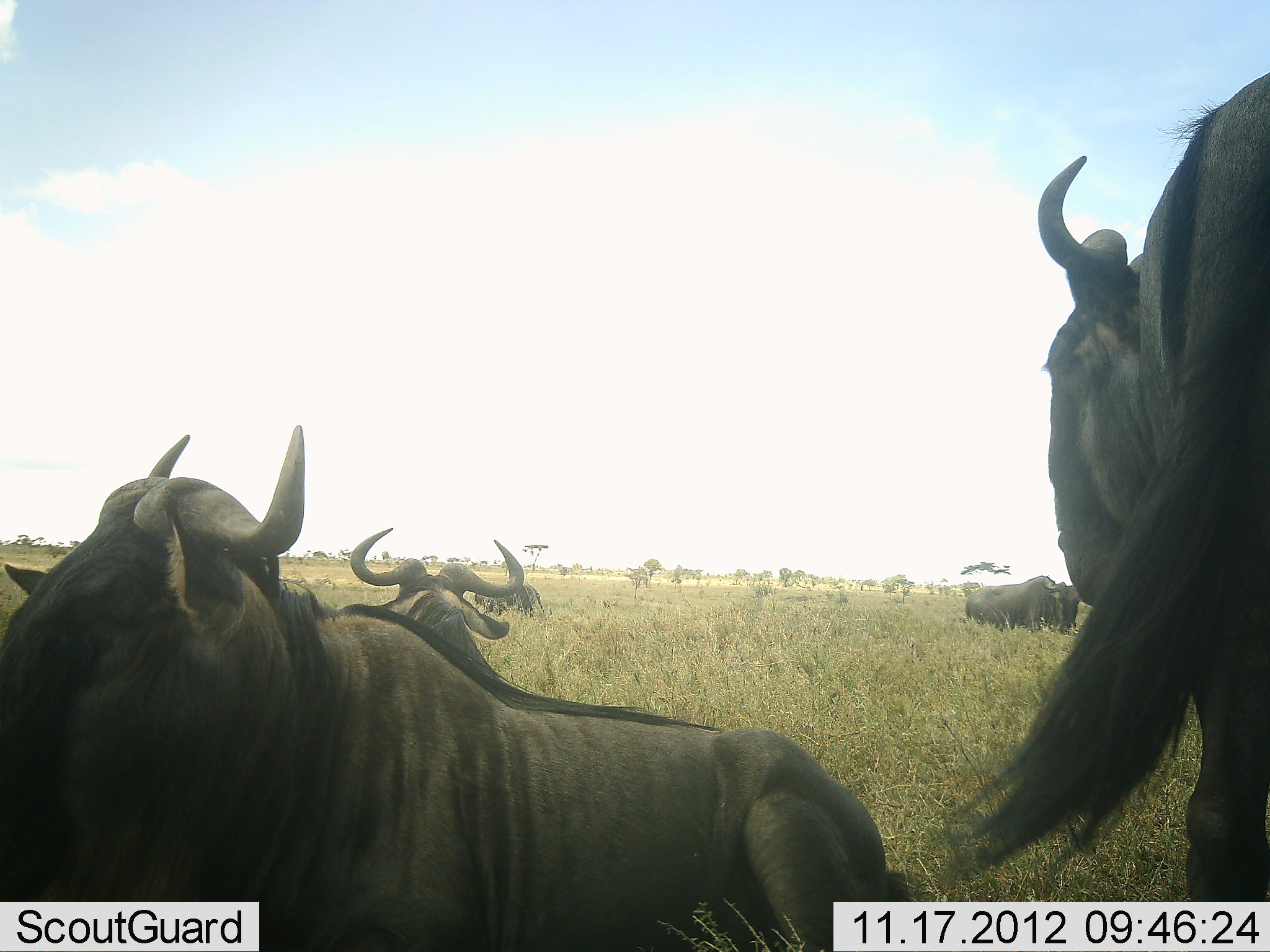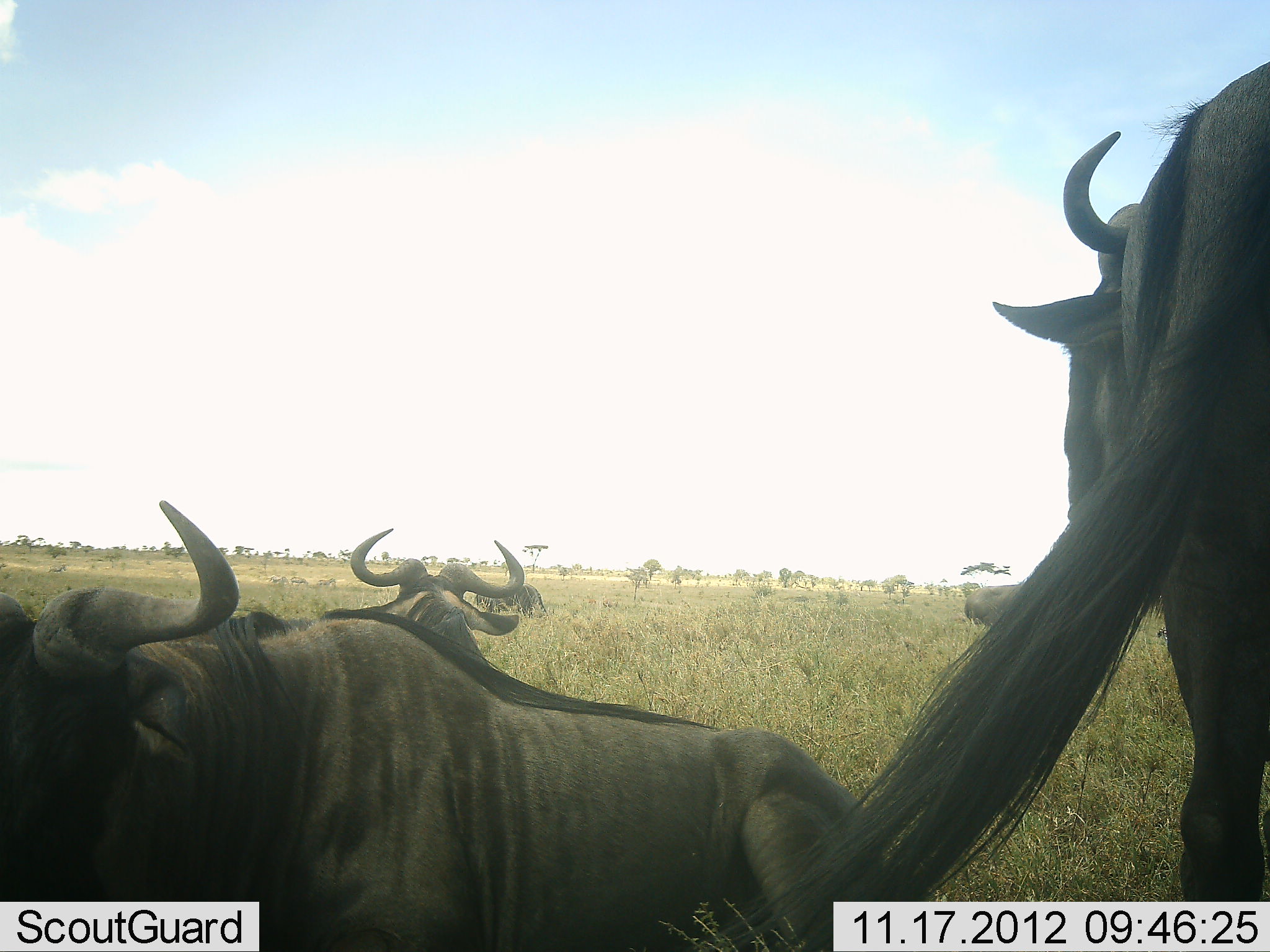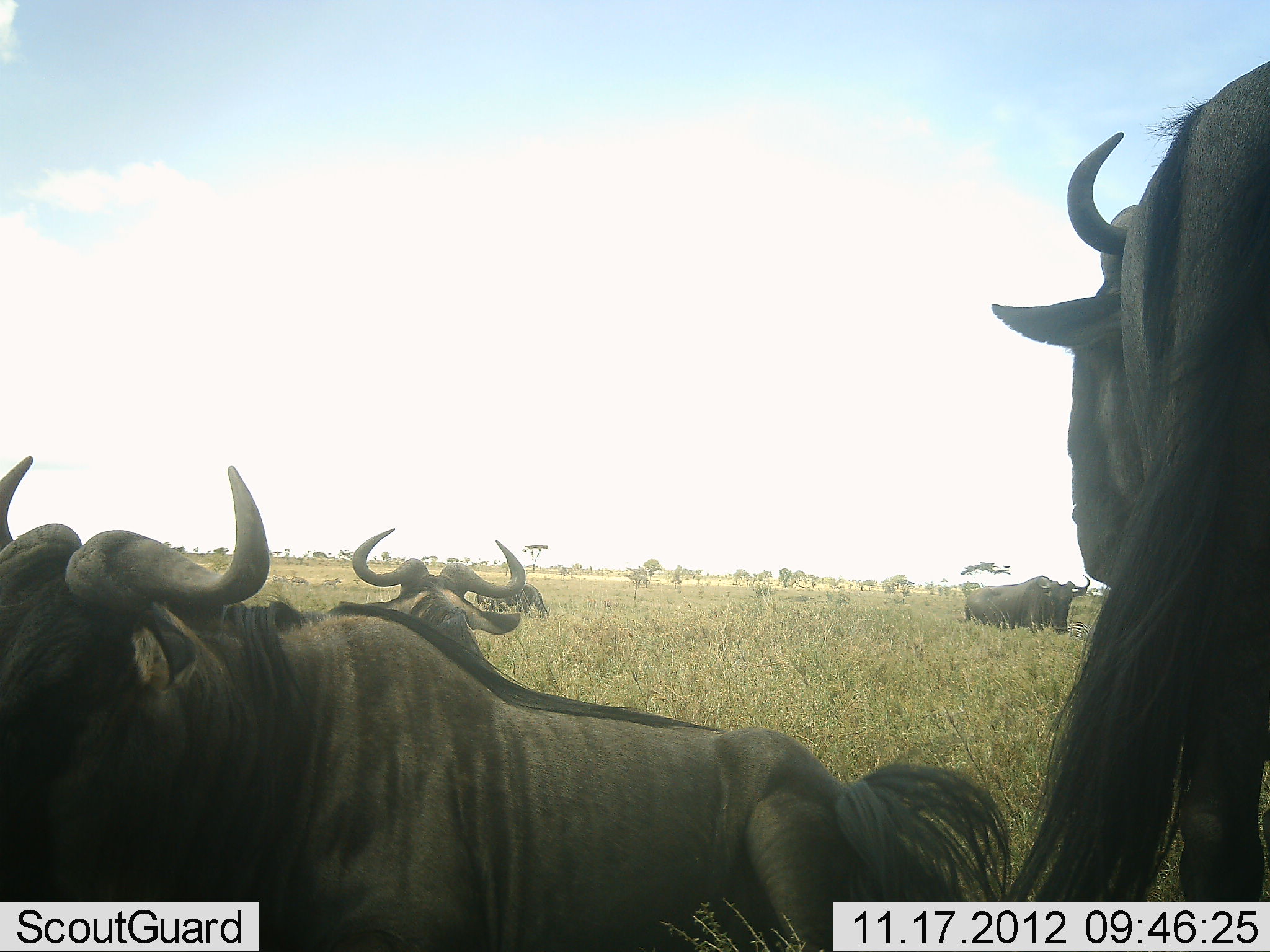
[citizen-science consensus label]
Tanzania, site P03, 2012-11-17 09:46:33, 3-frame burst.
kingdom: Animalia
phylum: Chordata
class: Mammalia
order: Artiodactyla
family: Bovidae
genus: Connochaetes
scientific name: Connochaetes taurinus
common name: blue wildebeest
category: wildebeest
Wildebeest (blue wildebeest) (Connochaetes taurinus), count 5. Behavior (volunteer vote fractions): standing 80%, resting 90%, moving 20%, interacting 0%. Young present (vote fraction): 0%. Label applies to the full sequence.